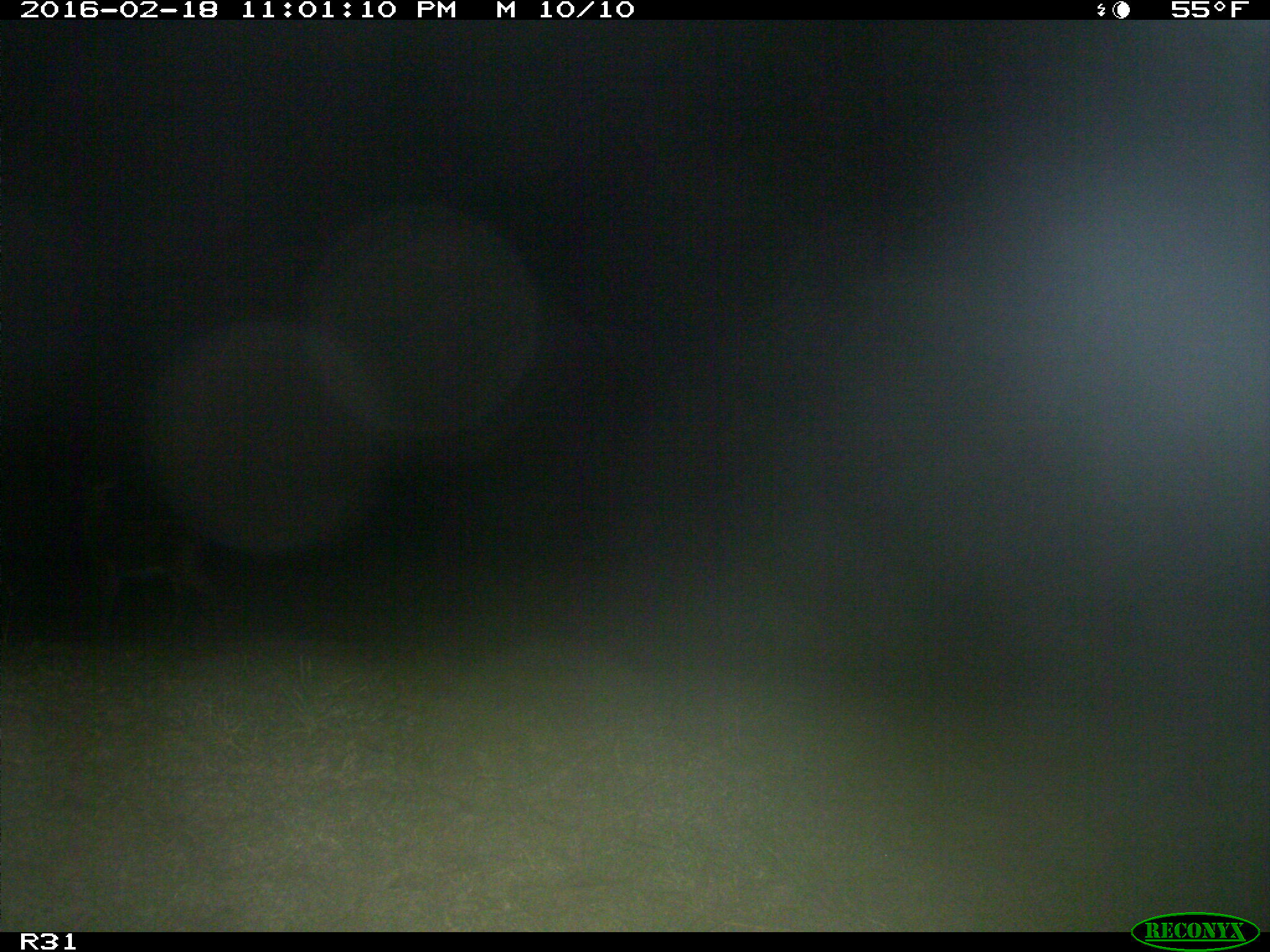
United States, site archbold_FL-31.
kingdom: Animalia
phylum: Chordata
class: Mammalia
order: Artiodactyla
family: Cervidae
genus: Odocoileus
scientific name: Odocoileus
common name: deer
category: unidentified deer